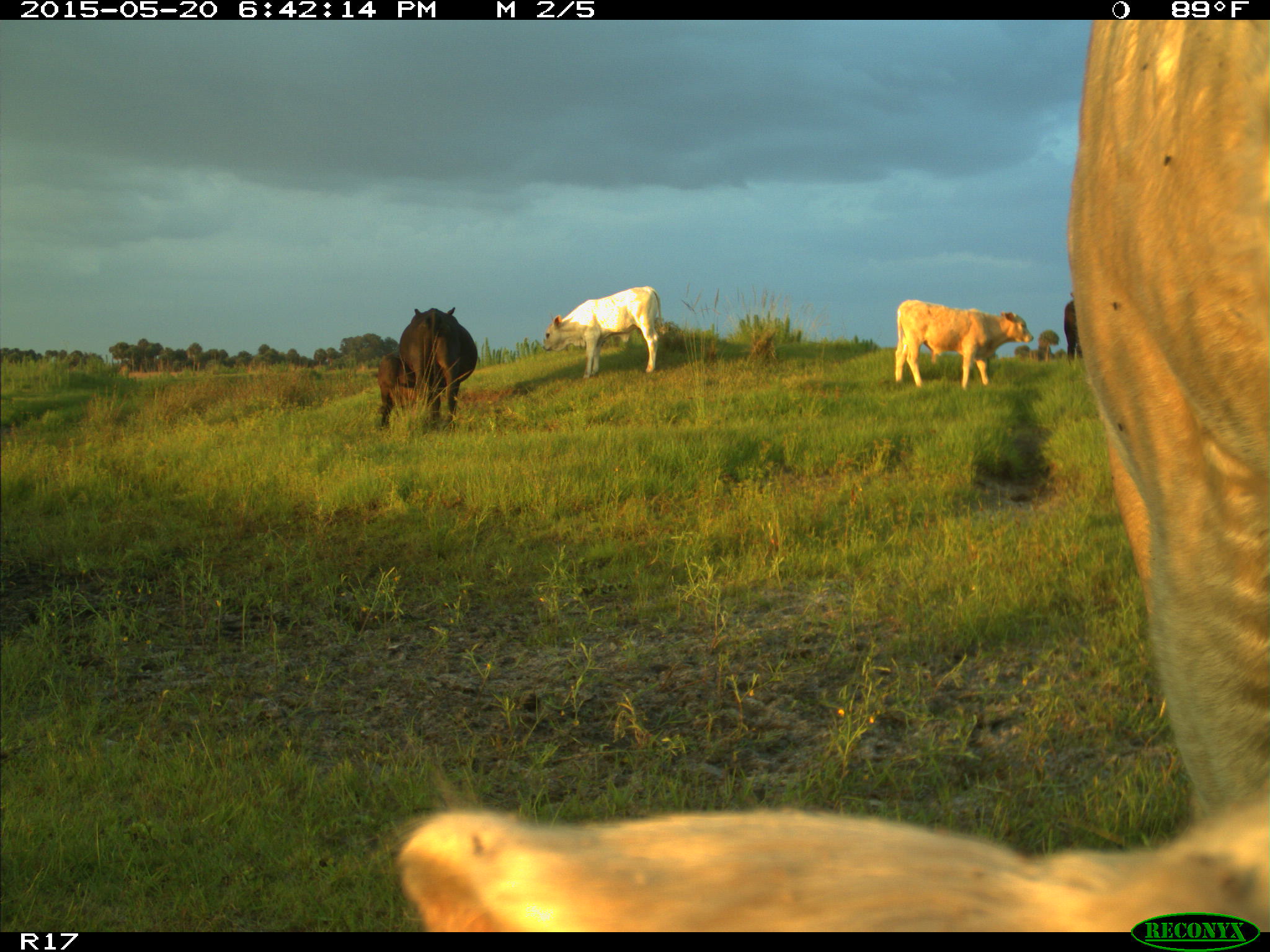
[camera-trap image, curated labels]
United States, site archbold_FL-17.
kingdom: Animalia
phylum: Chordata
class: Mammalia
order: Artiodactyla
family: Bovidae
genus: Bos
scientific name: Bos taurus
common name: domestic cow